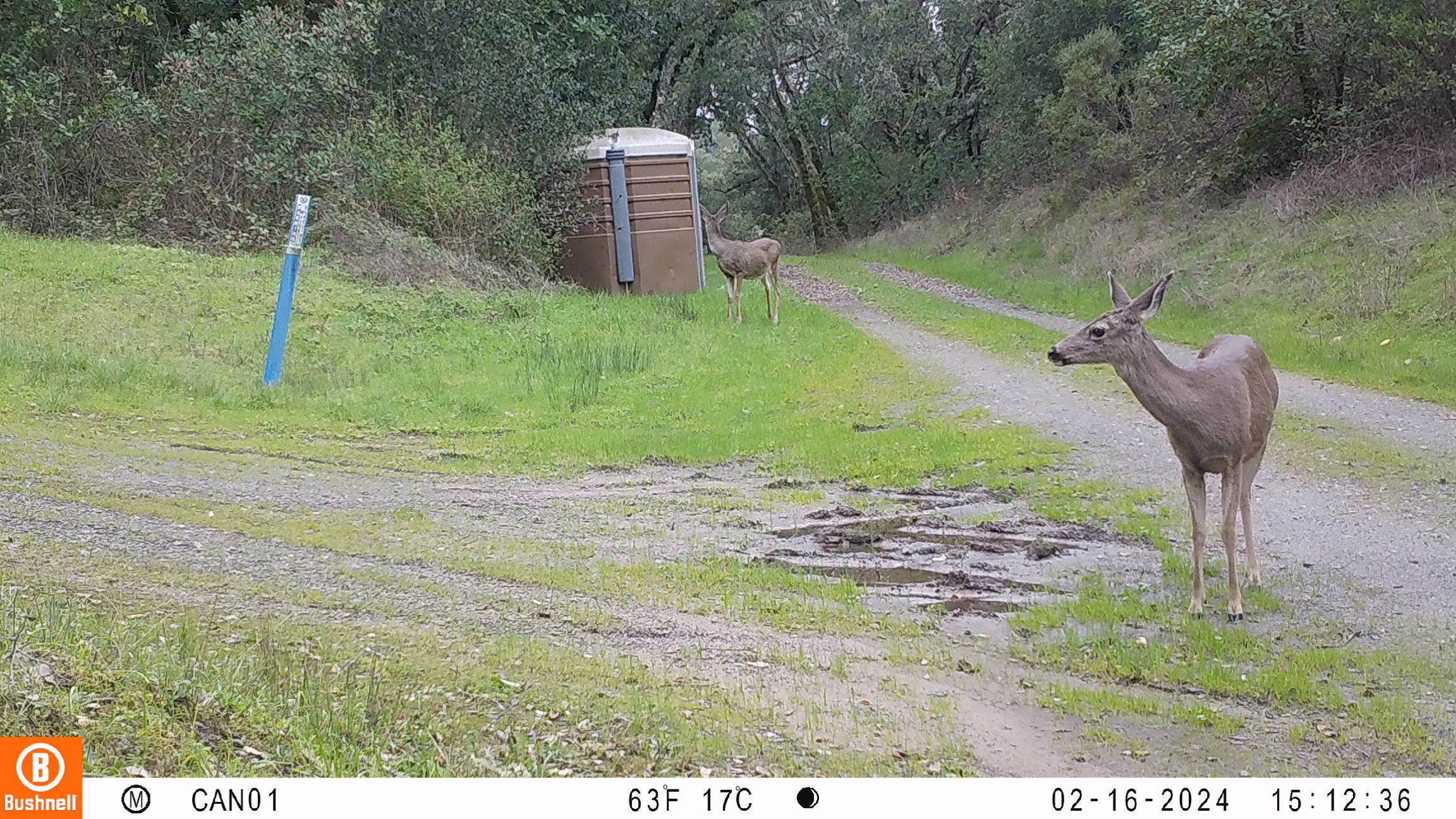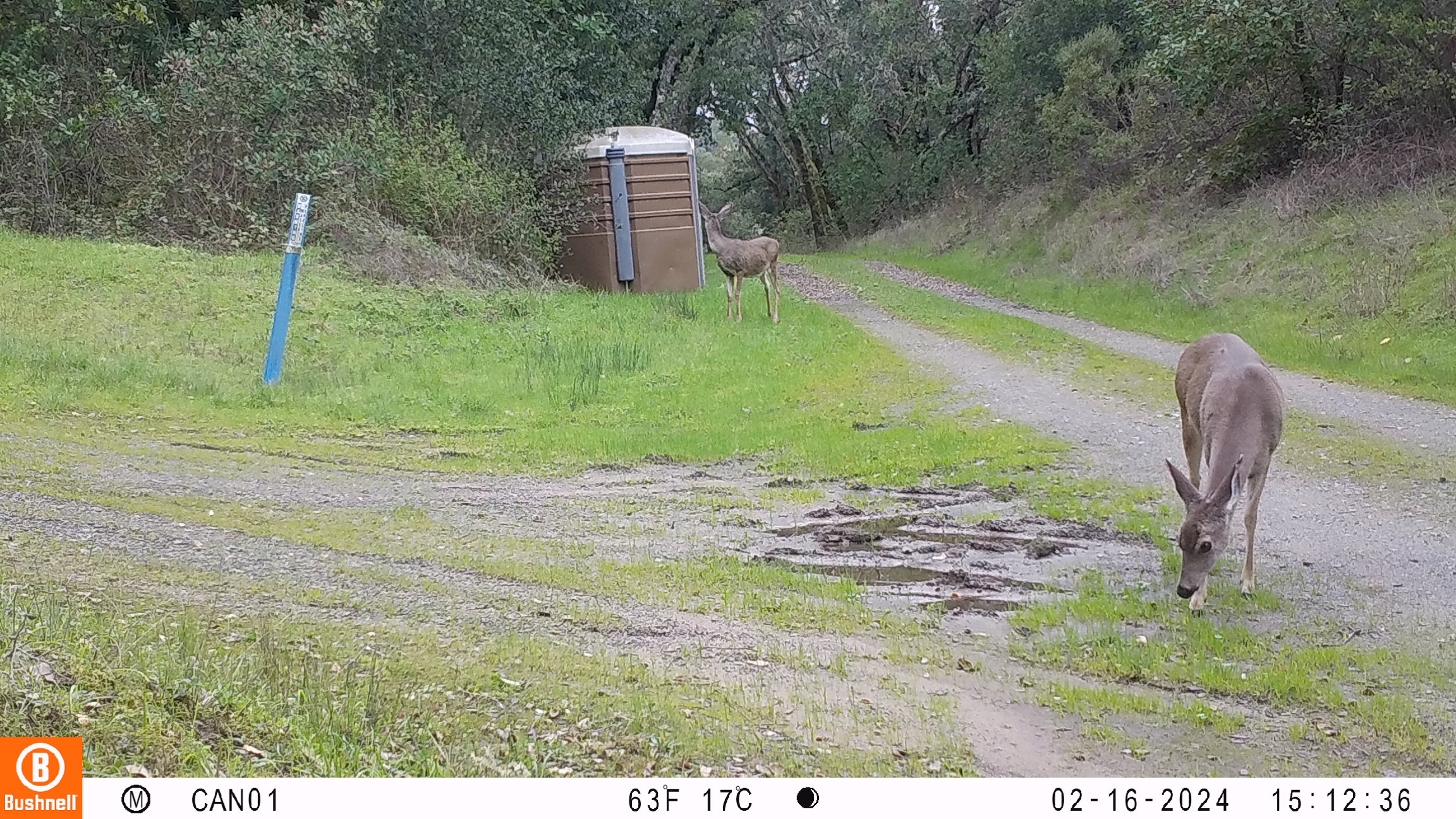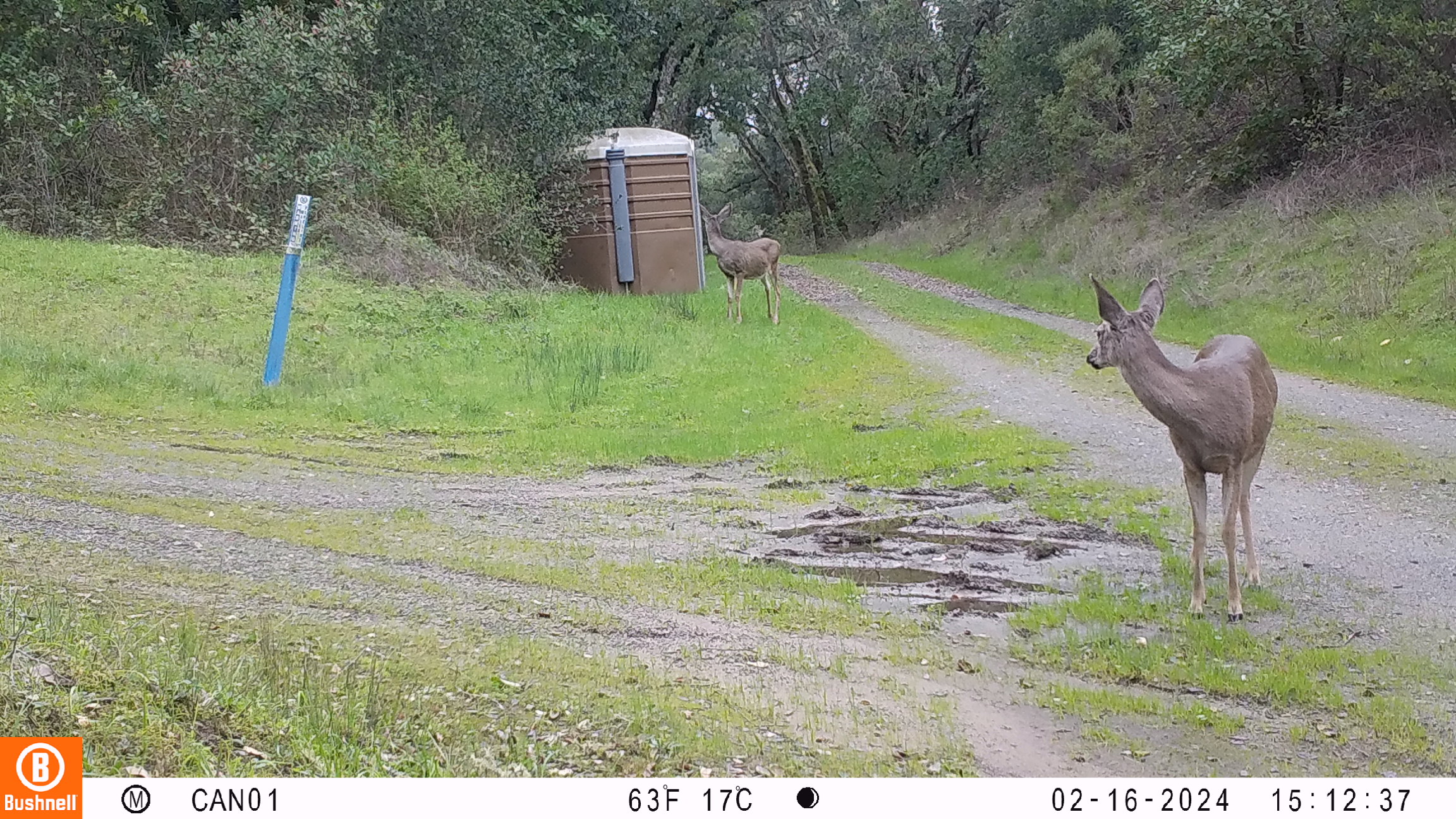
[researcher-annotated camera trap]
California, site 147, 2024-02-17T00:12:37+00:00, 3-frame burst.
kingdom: Animalia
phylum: Chordata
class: Mammalia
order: Artiodactyla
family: Cervidae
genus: Odocoileus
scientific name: Odocoileus hemionus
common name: mule deer